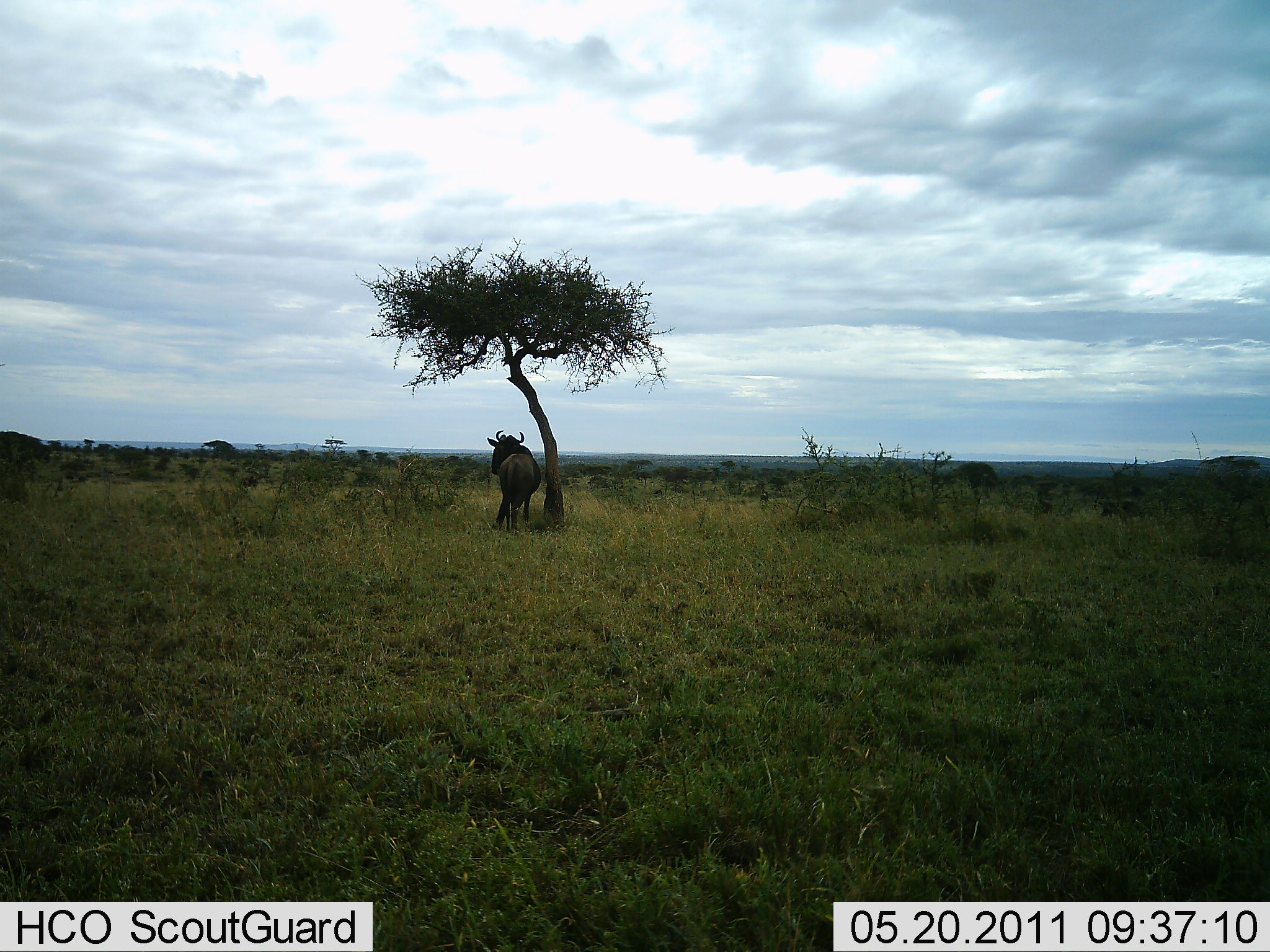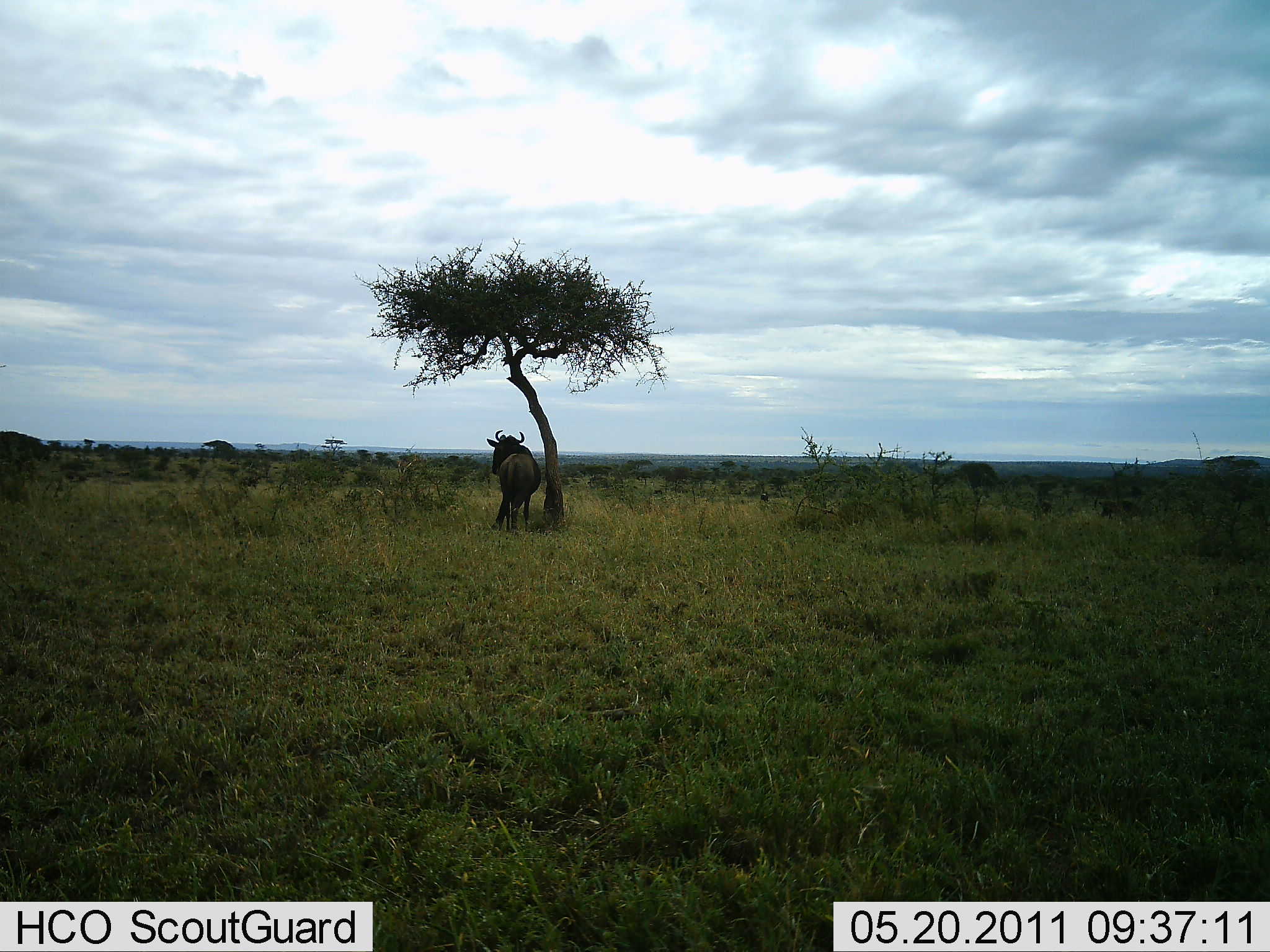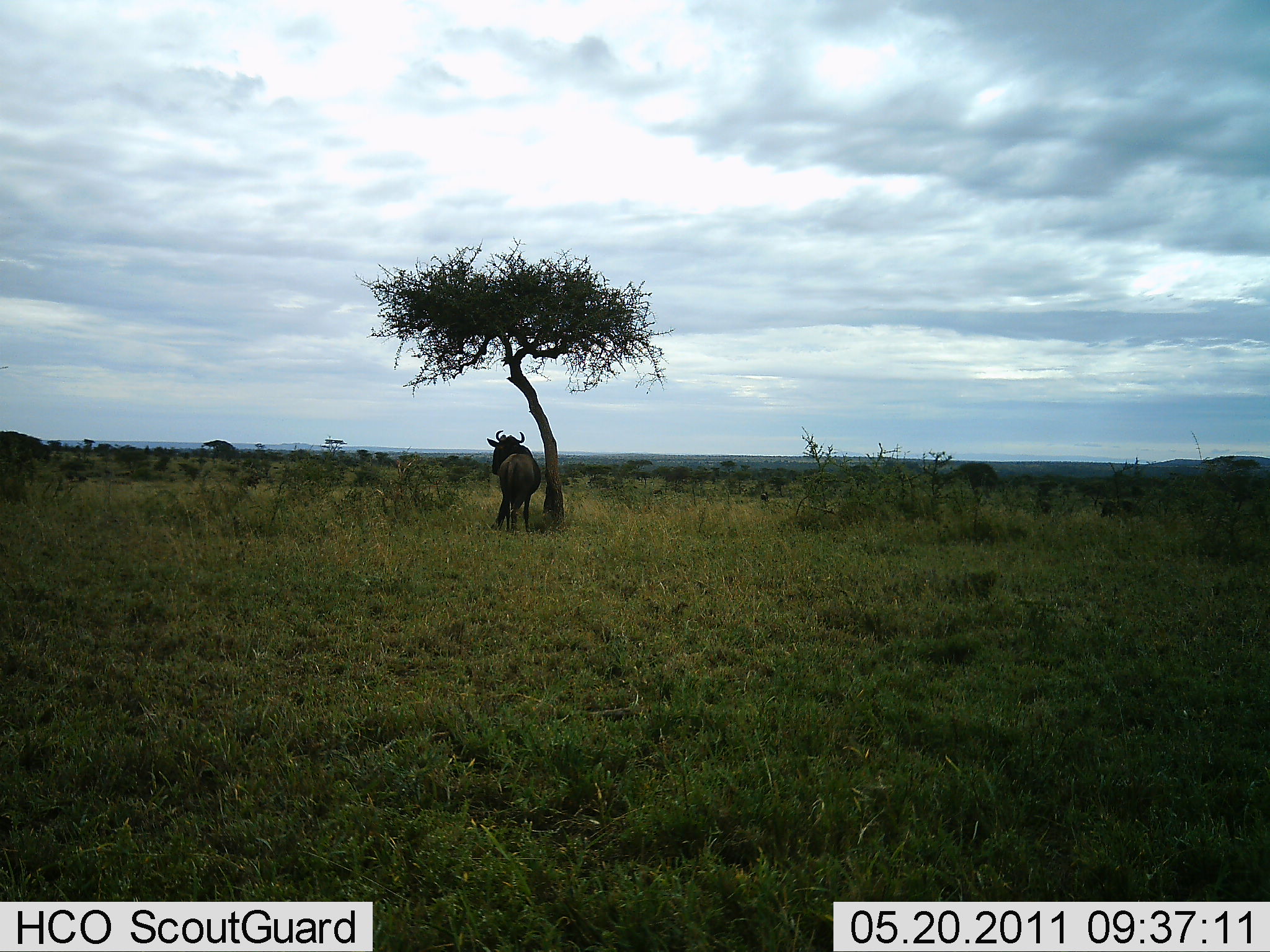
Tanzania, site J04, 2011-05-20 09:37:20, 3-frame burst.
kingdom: Animalia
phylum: Chordata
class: Mammalia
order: Artiodactyla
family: Bovidae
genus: Connochaetes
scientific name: Connochaetes taurinus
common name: blue wildebeest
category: wildebeest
Wildebeest (blue wildebeest) (Connochaetes taurinus), count 1. Behavior (volunteer vote fractions): standing 100%, resting 10%, moving 0%, interacting 0%. Young present (vote fraction): 0%. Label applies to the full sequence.